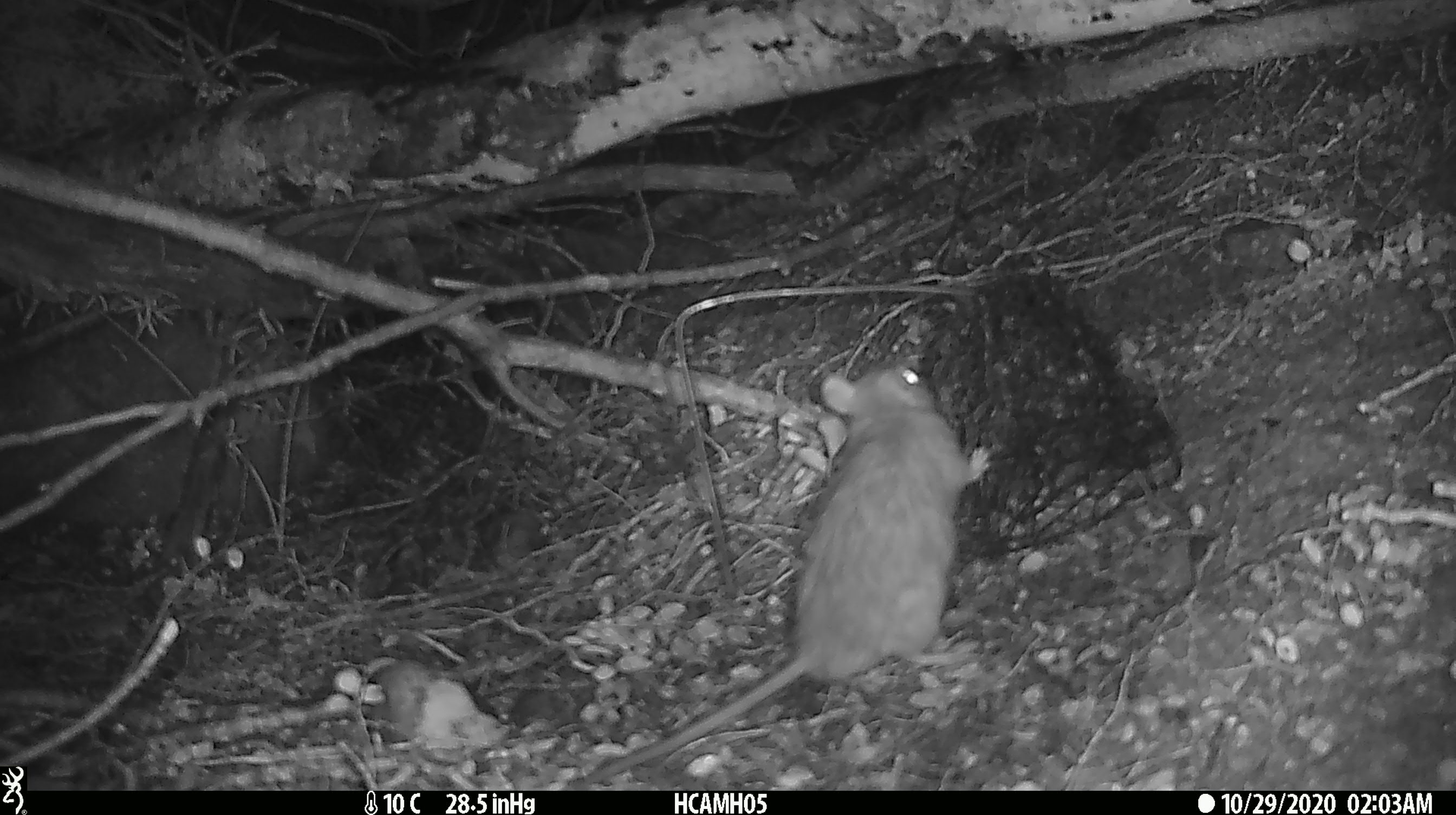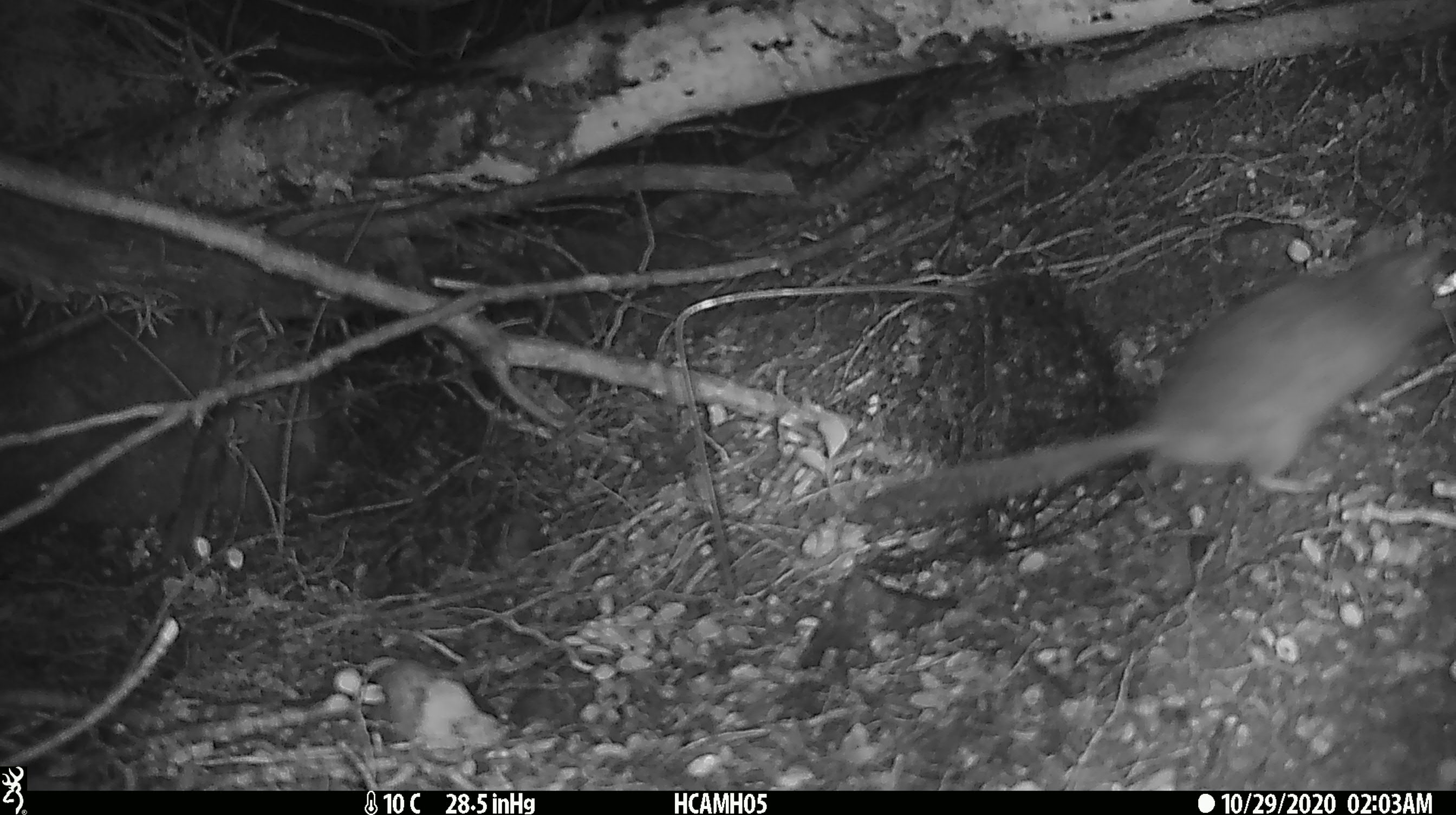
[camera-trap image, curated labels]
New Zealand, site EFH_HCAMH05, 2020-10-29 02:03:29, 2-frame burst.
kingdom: Animalia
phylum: Chordata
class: Mammalia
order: Rodentia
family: Muridae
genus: Rattus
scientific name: Rattus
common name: rat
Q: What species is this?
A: Rat (Rattus).